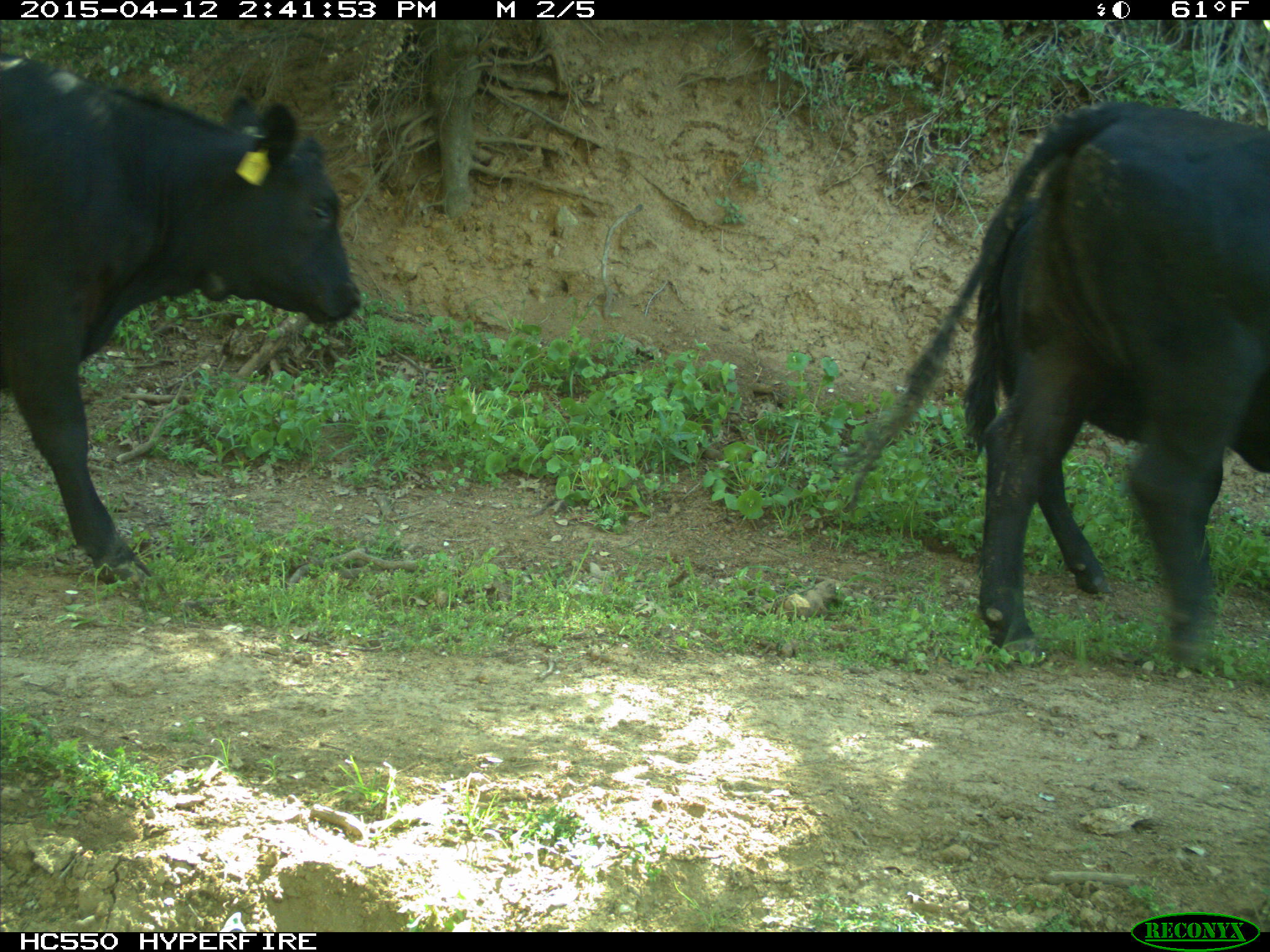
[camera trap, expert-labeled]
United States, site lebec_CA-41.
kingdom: Animalia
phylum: Chordata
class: Mammalia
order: Artiodactyla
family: Bovidae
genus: Bos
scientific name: Bos taurus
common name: domestic cow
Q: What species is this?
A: Bos taurus (domestic cow).